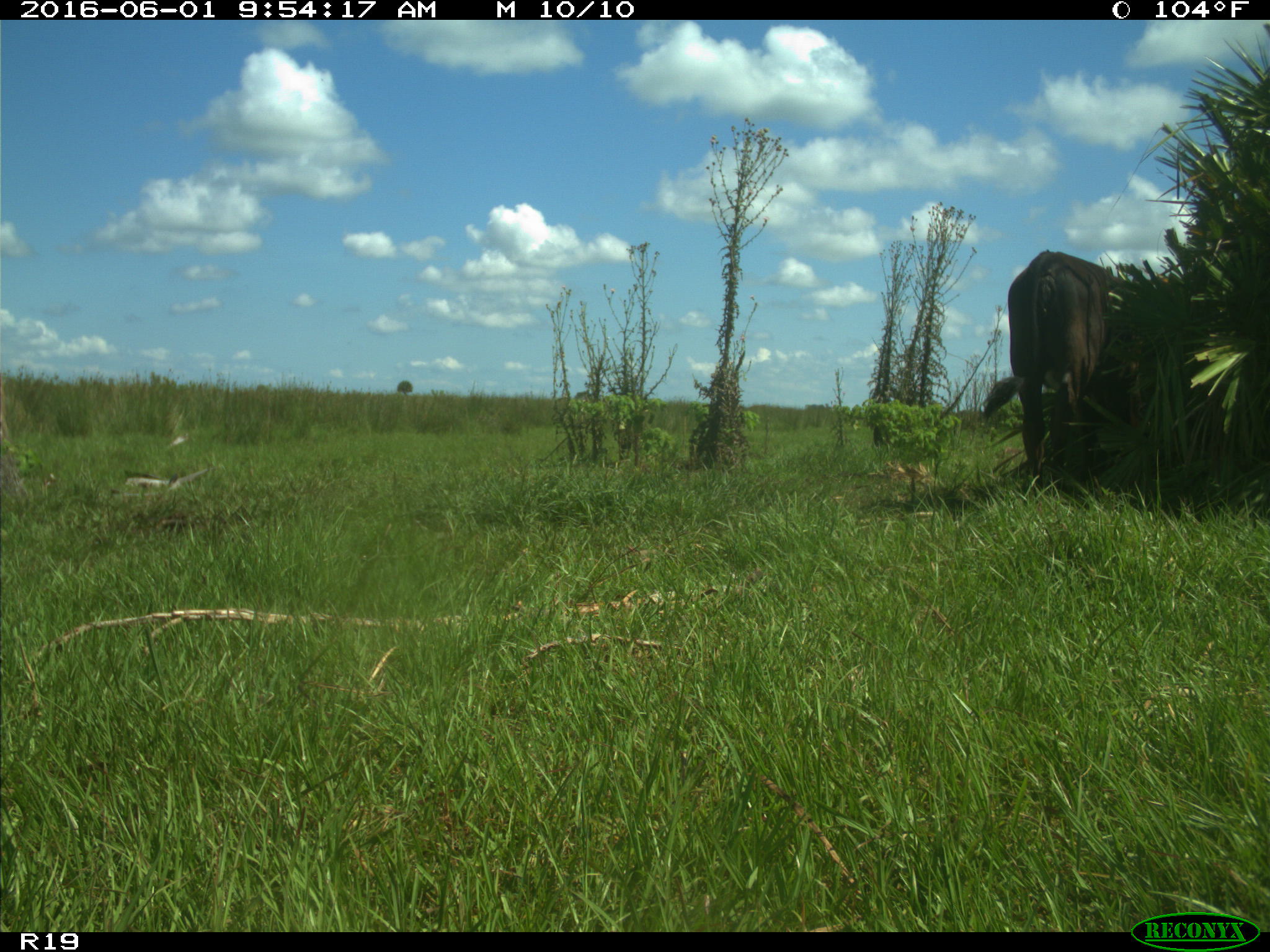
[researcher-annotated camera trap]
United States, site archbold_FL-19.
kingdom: Animalia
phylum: Chordata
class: Mammalia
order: Artiodactyla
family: Bovidae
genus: Bos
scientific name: Bos taurus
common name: domestic cow